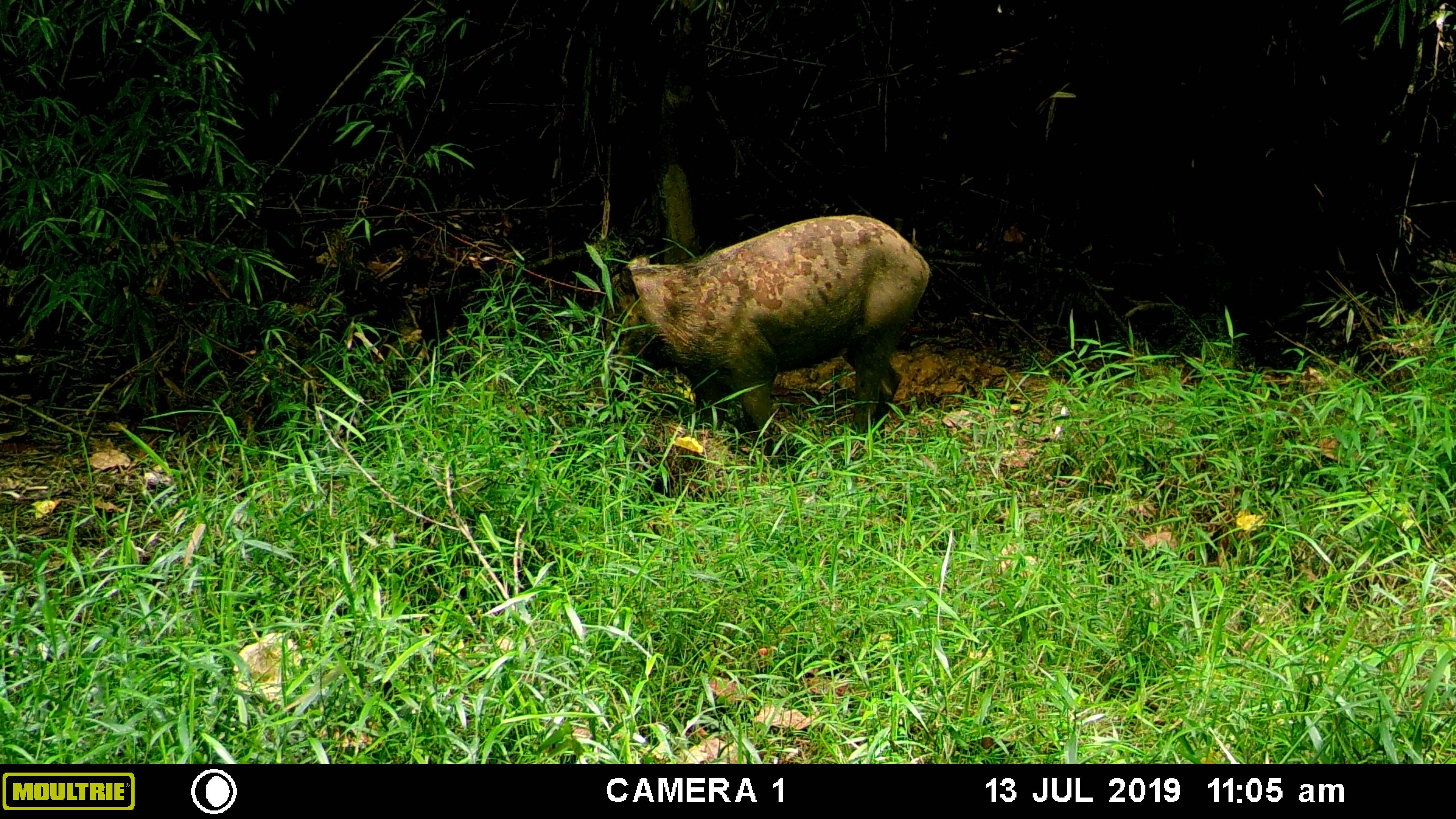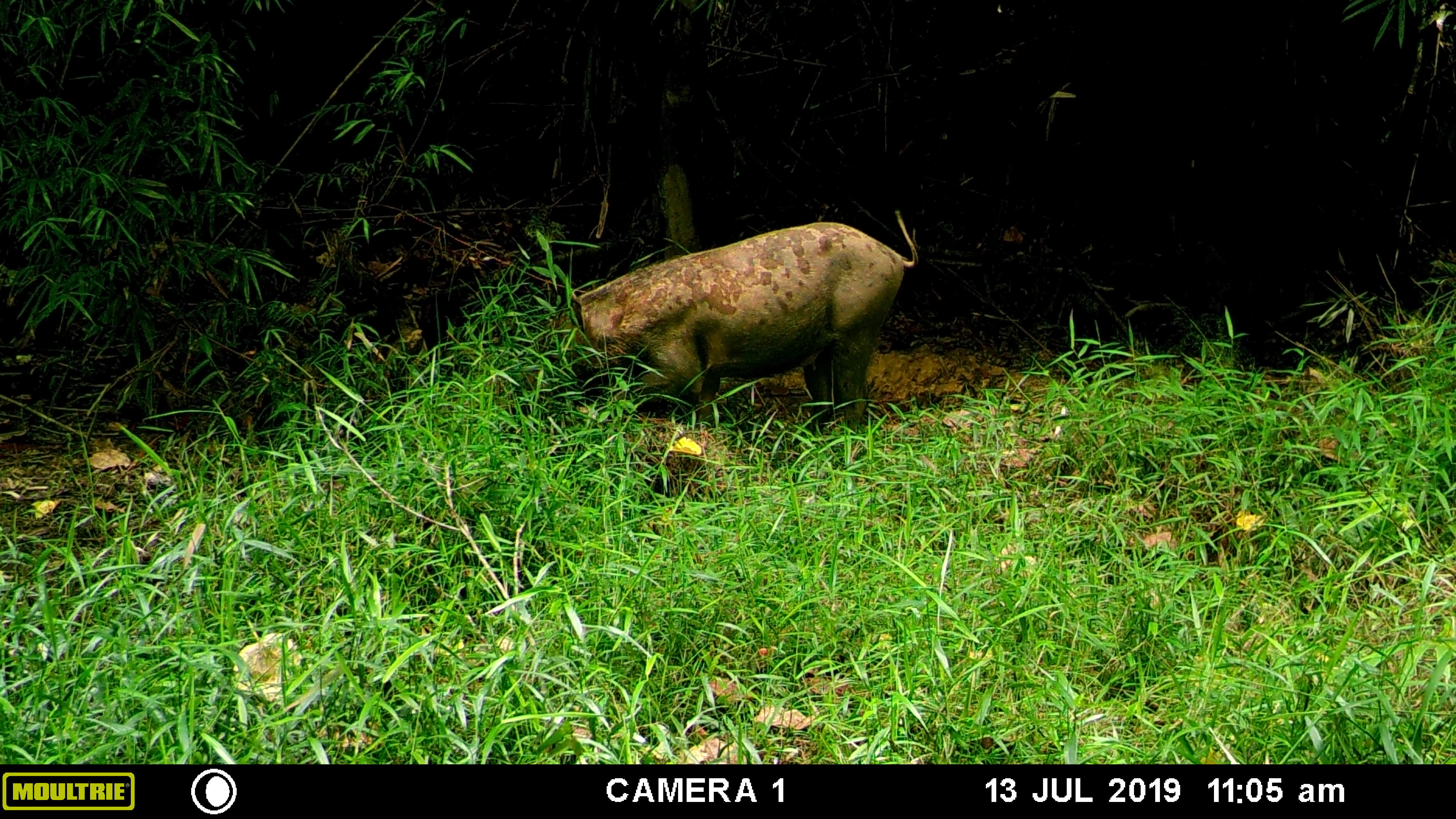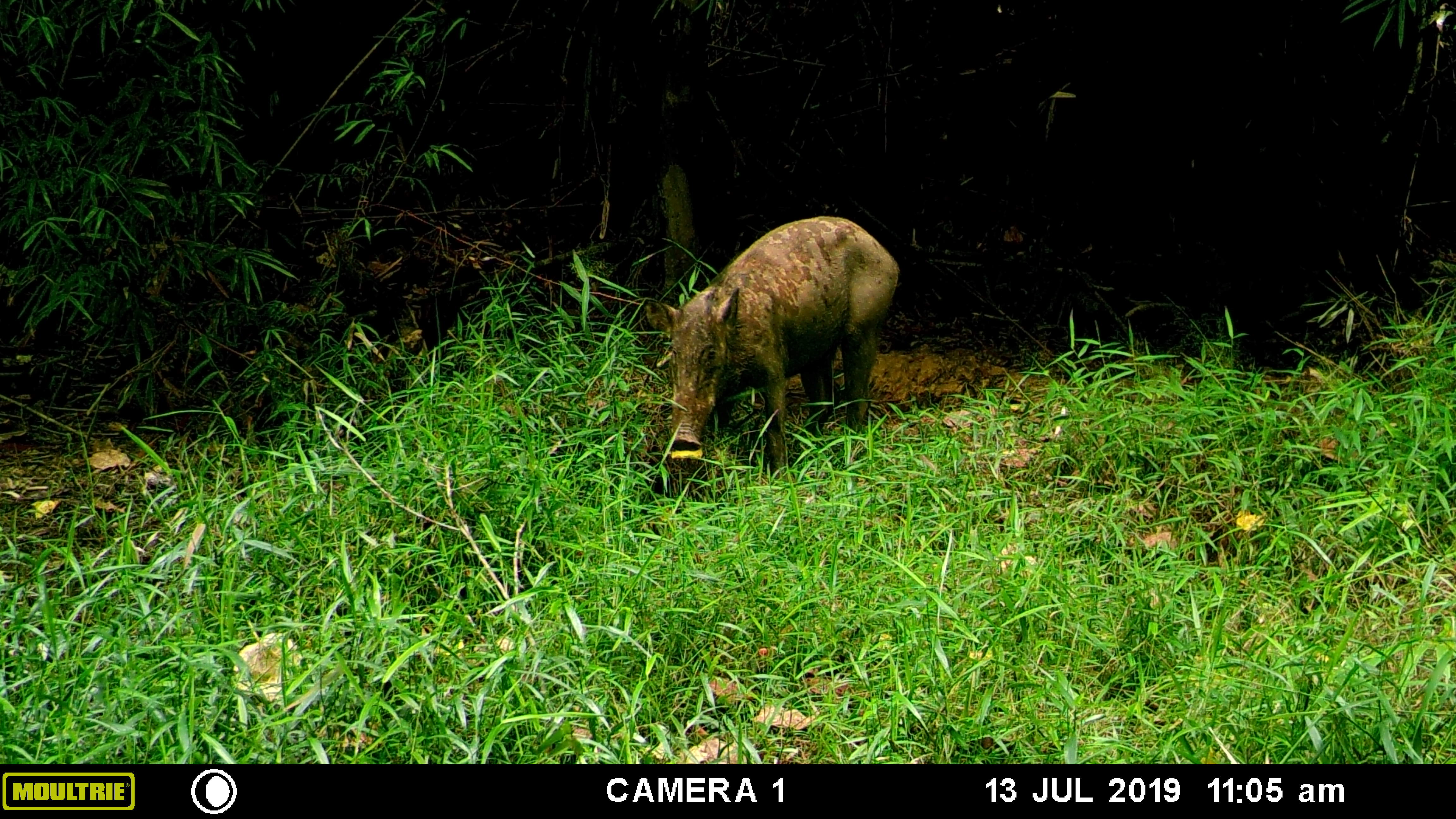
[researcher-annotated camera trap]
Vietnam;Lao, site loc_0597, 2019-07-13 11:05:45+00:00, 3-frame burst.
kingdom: Animalia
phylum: Chordata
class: Mammalia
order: Artiodactyla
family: Suidae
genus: Sus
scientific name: Sus scrofa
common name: eurasian wild pig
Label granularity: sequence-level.